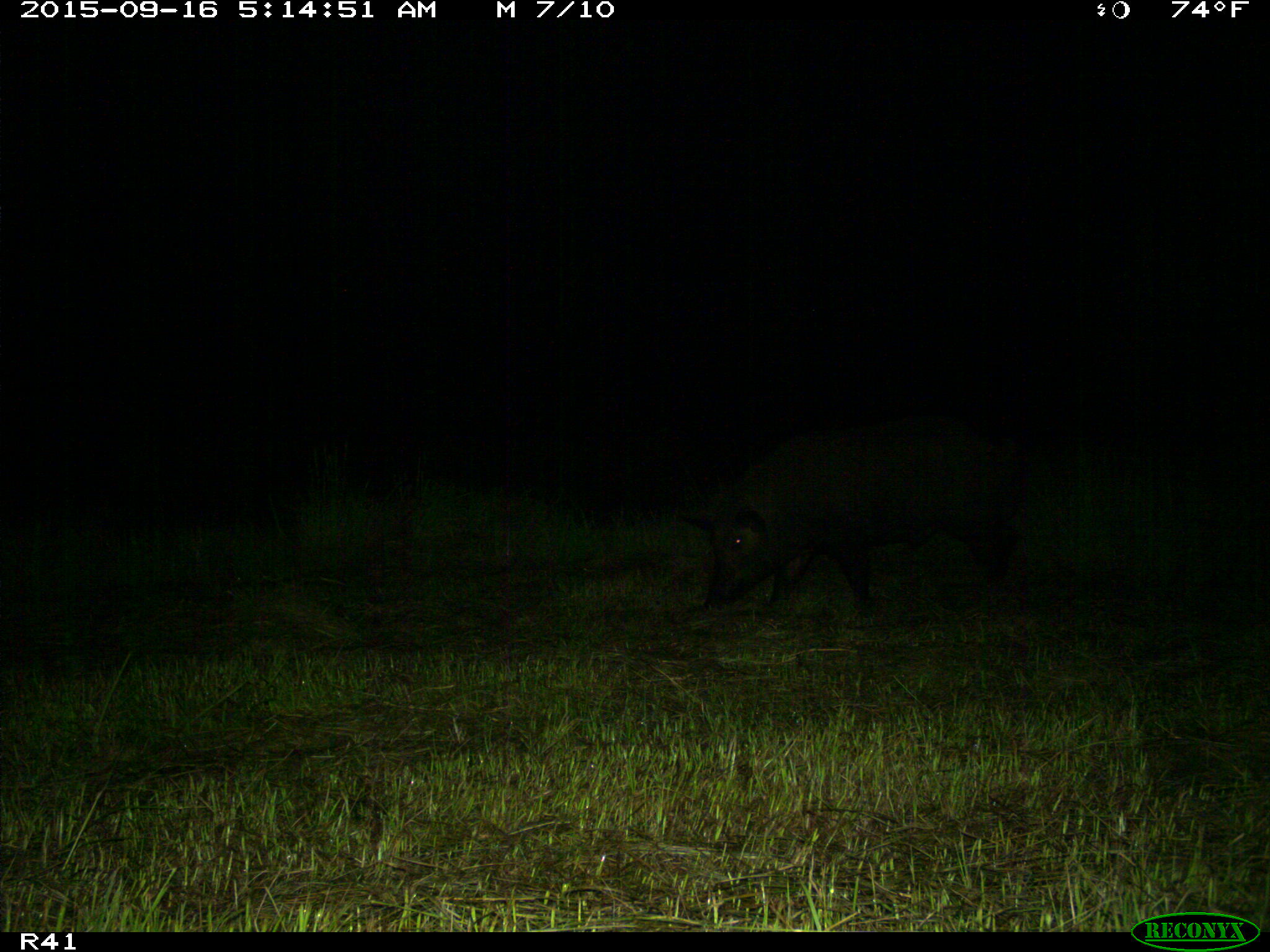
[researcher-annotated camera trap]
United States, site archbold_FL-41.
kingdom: Animalia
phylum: Chordata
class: Mammalia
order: Artiodactyla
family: Suidae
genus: Sus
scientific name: Sus scrofa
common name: wild boar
Sus scrofa (wild boar).